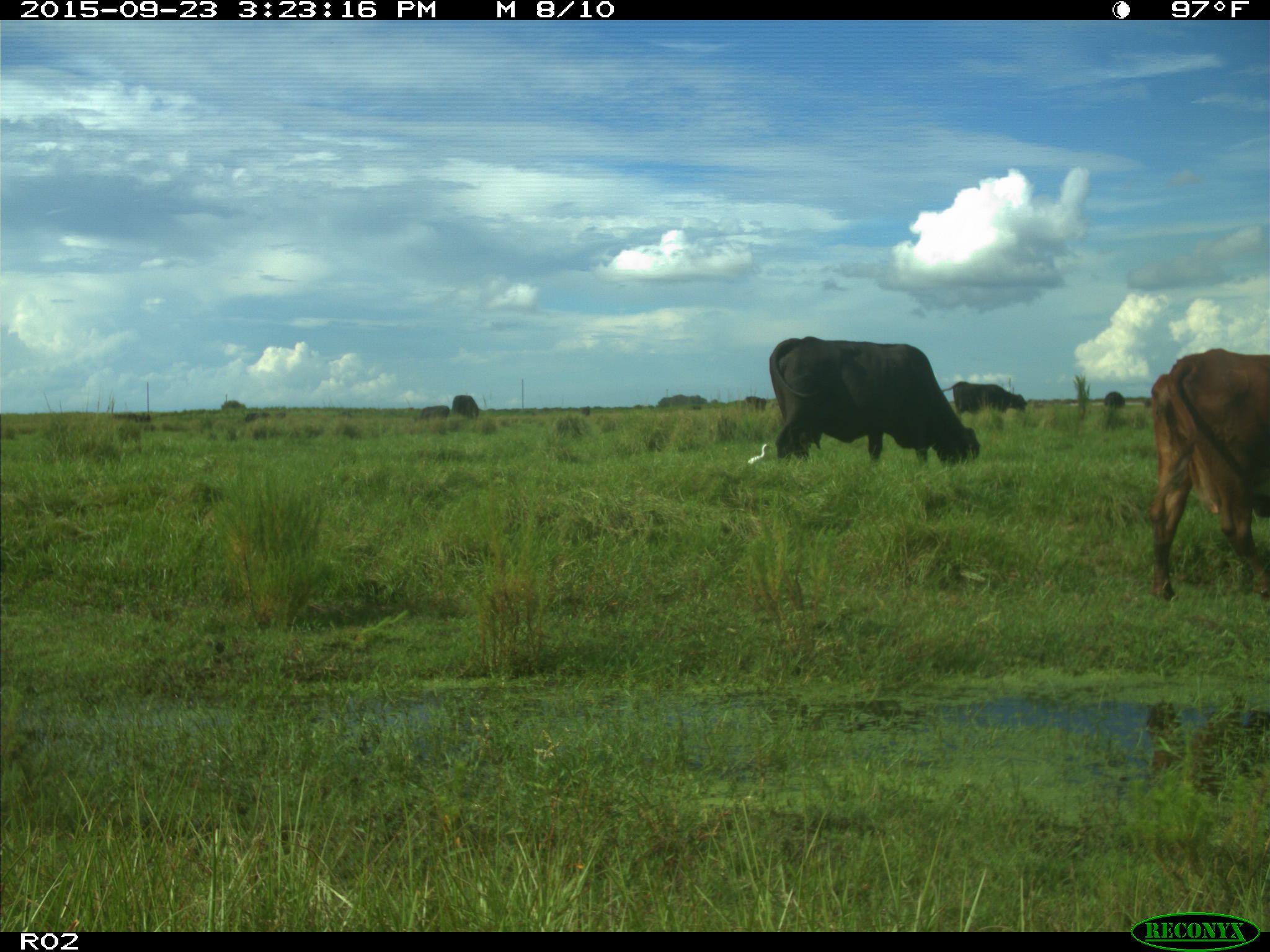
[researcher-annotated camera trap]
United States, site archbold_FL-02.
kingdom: Animalia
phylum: Chordata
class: Mammalia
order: Artiodactyla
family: Bovidae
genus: Bos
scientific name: Bos taurus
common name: domestic cow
Bos taurus (domestic cow).